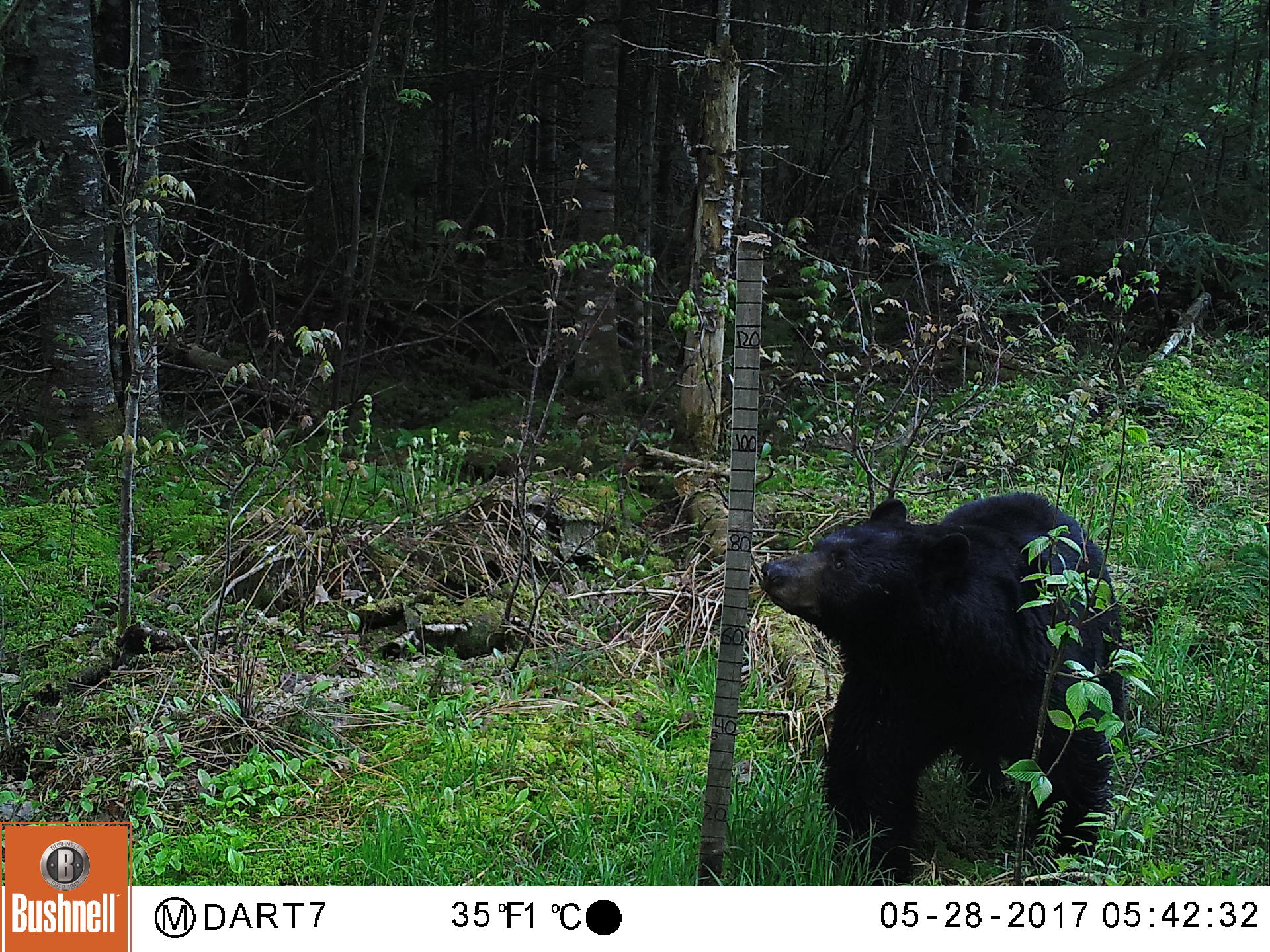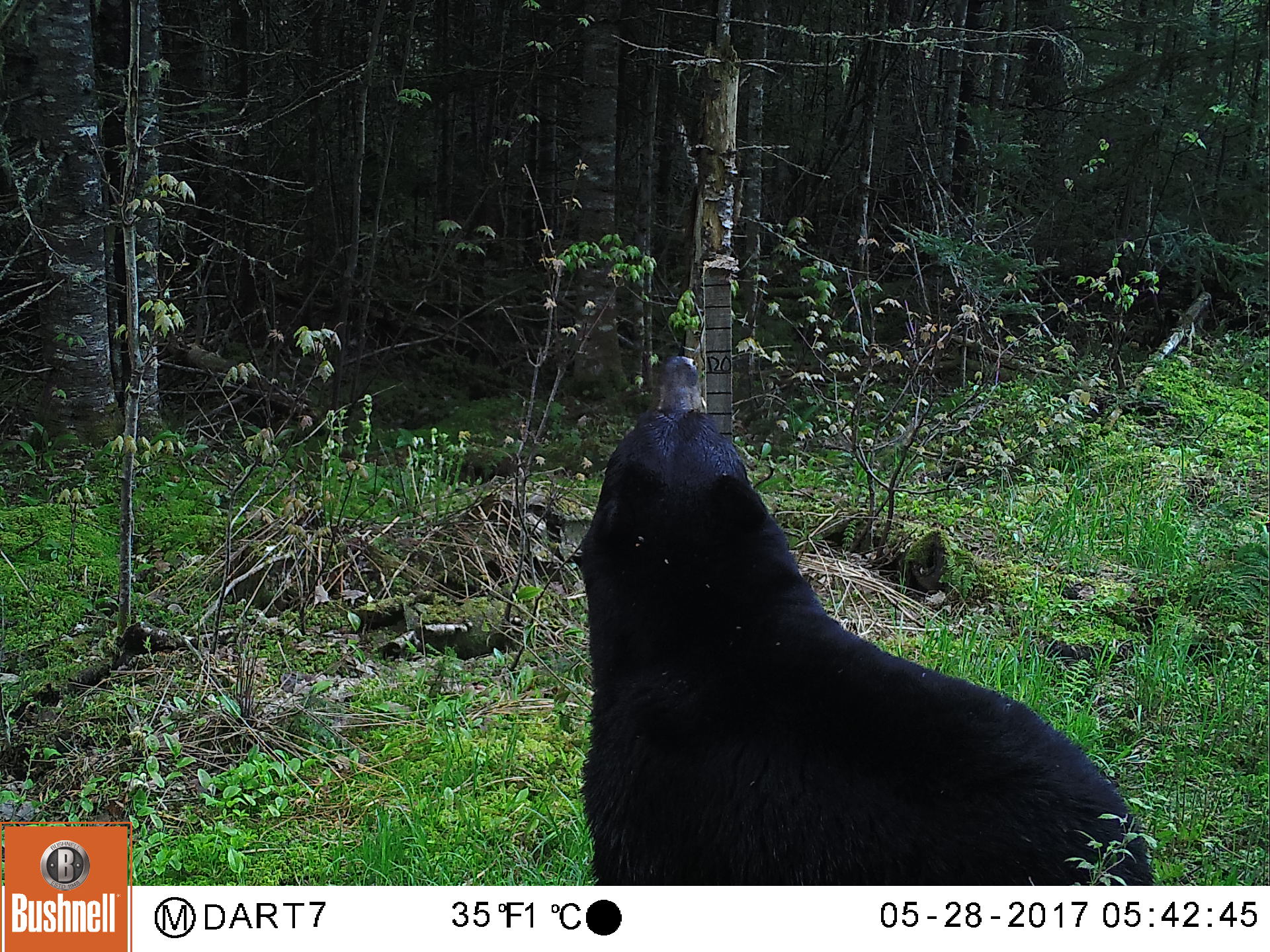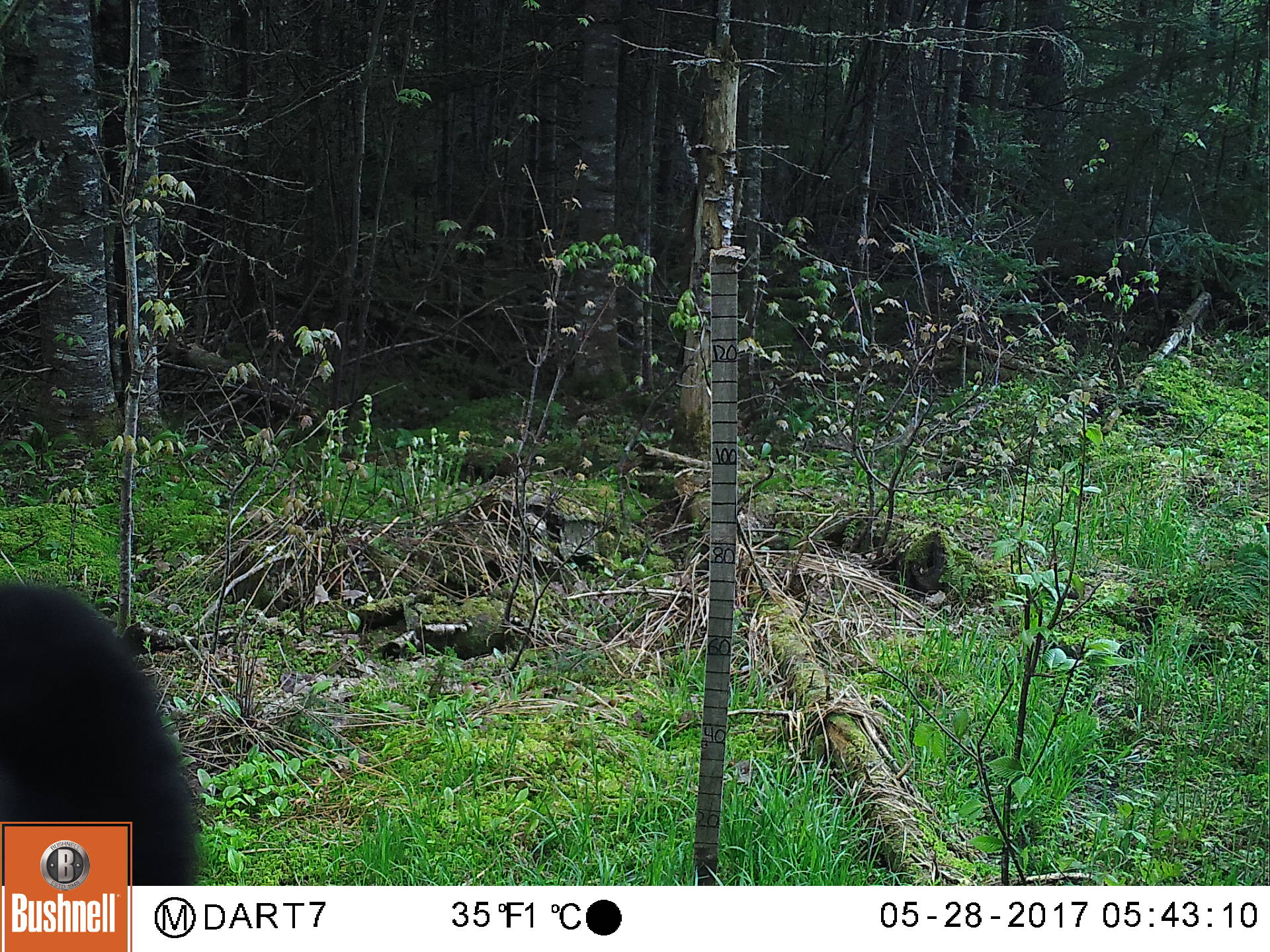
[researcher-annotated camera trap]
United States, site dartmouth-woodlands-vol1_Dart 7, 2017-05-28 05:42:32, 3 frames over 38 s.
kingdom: Animalia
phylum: Chordata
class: Mammalia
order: Carnivora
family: Ursidae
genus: Ursus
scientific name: Ursus americanus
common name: black bear